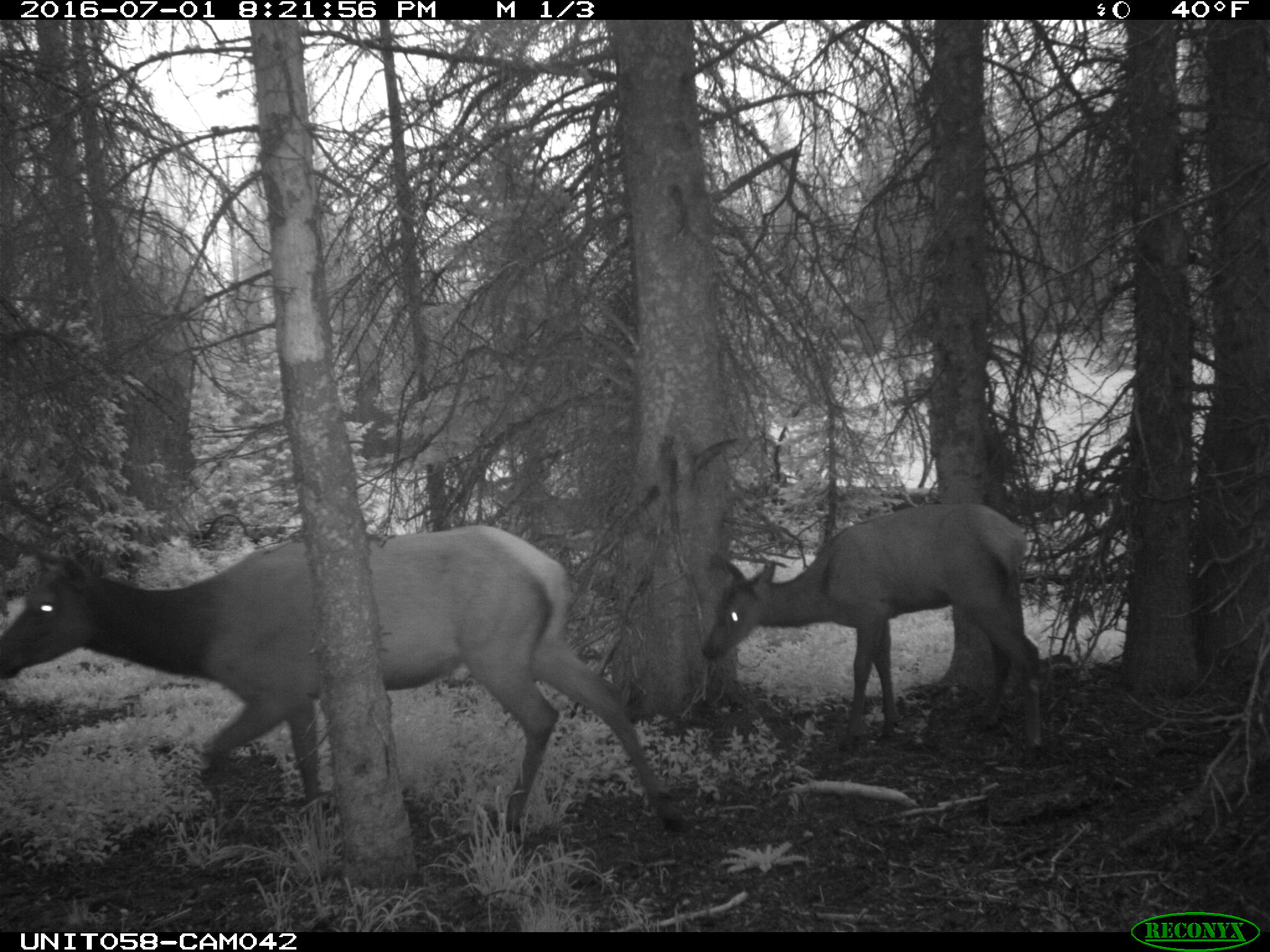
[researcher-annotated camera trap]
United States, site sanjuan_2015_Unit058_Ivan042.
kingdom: Animalia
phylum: Chordata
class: Mammalia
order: Artiodactyla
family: Cervidae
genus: Cervus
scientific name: Cervus elaphus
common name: red deer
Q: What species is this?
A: Cervus elaphus (red deer).